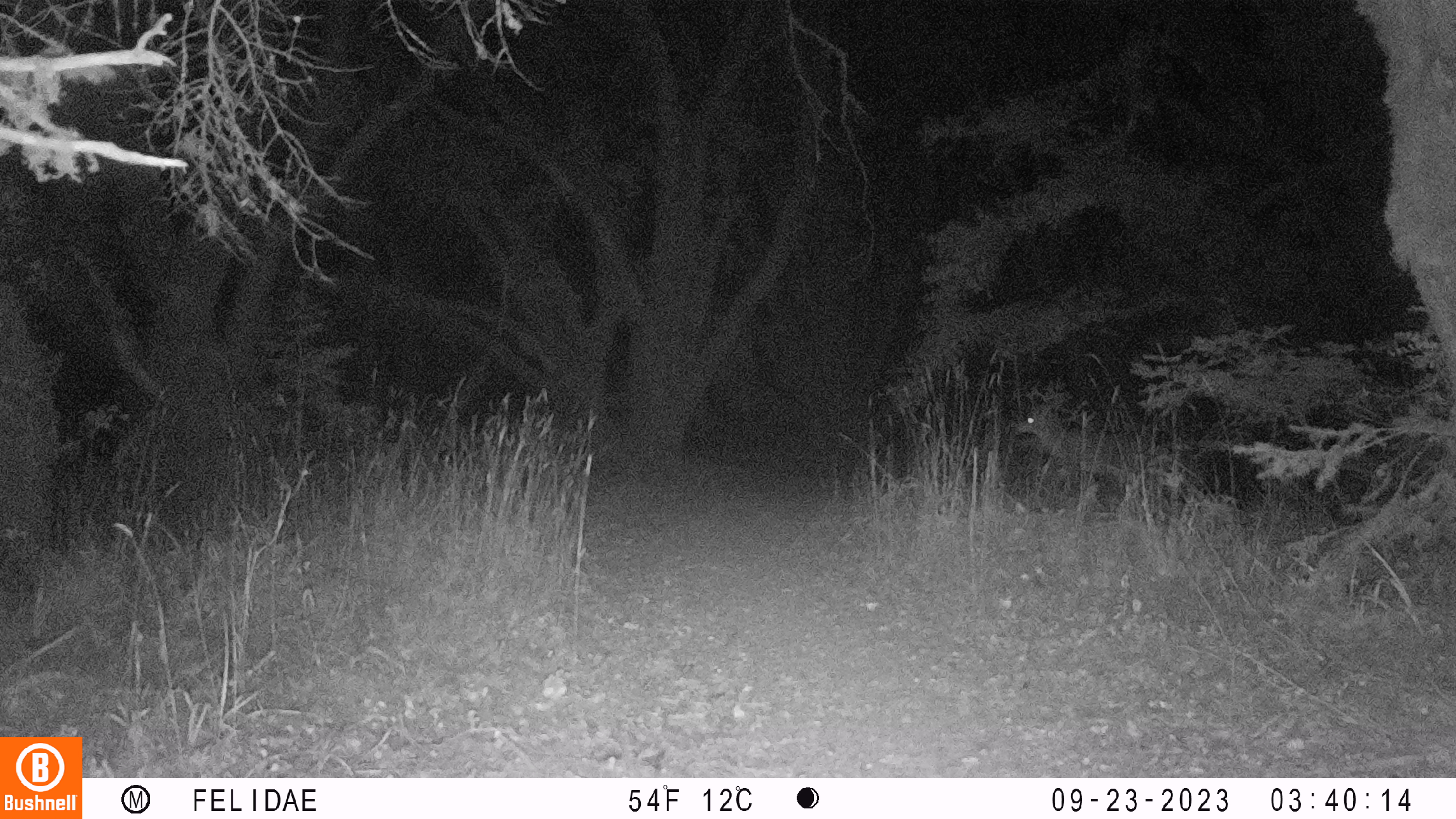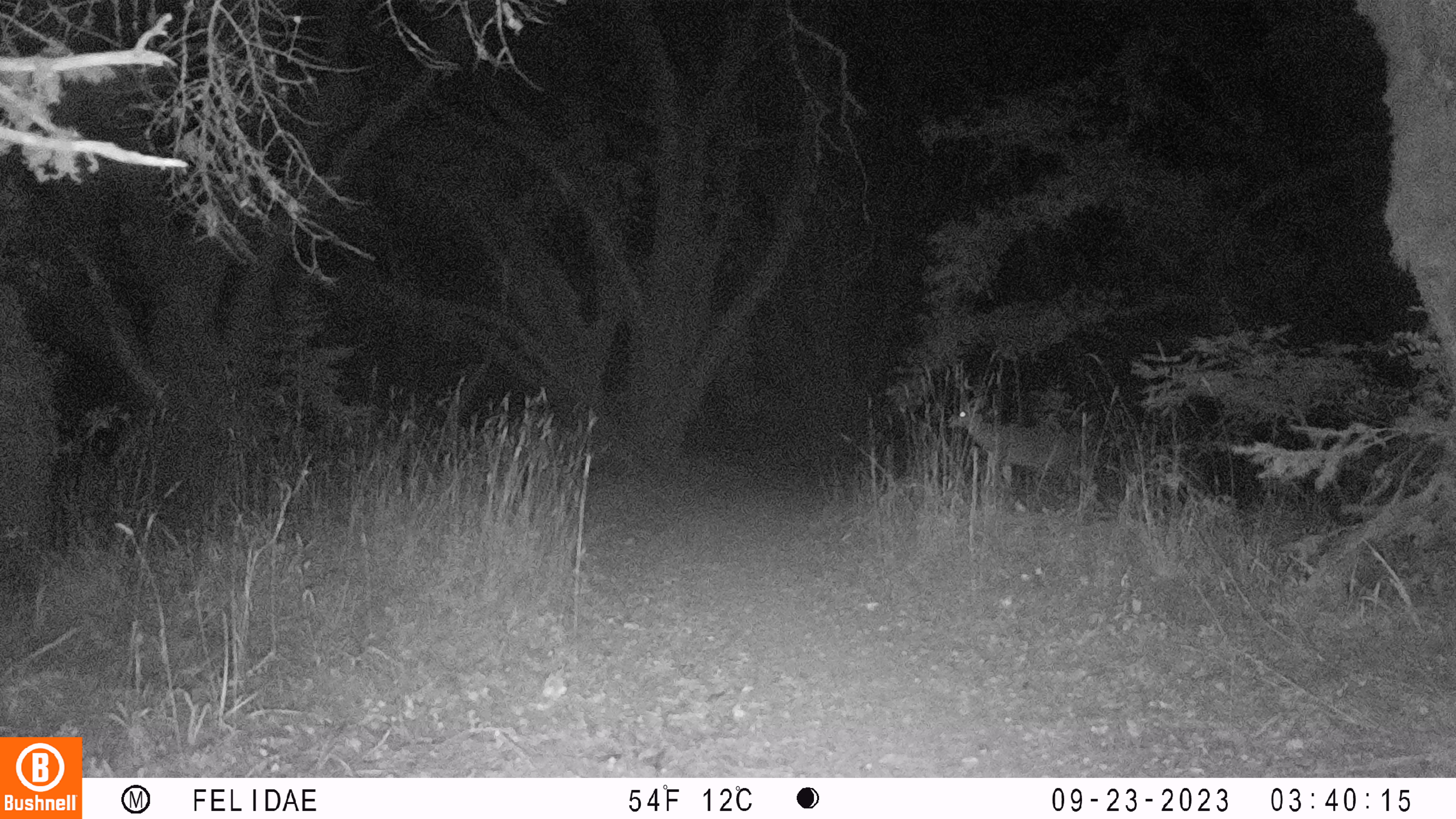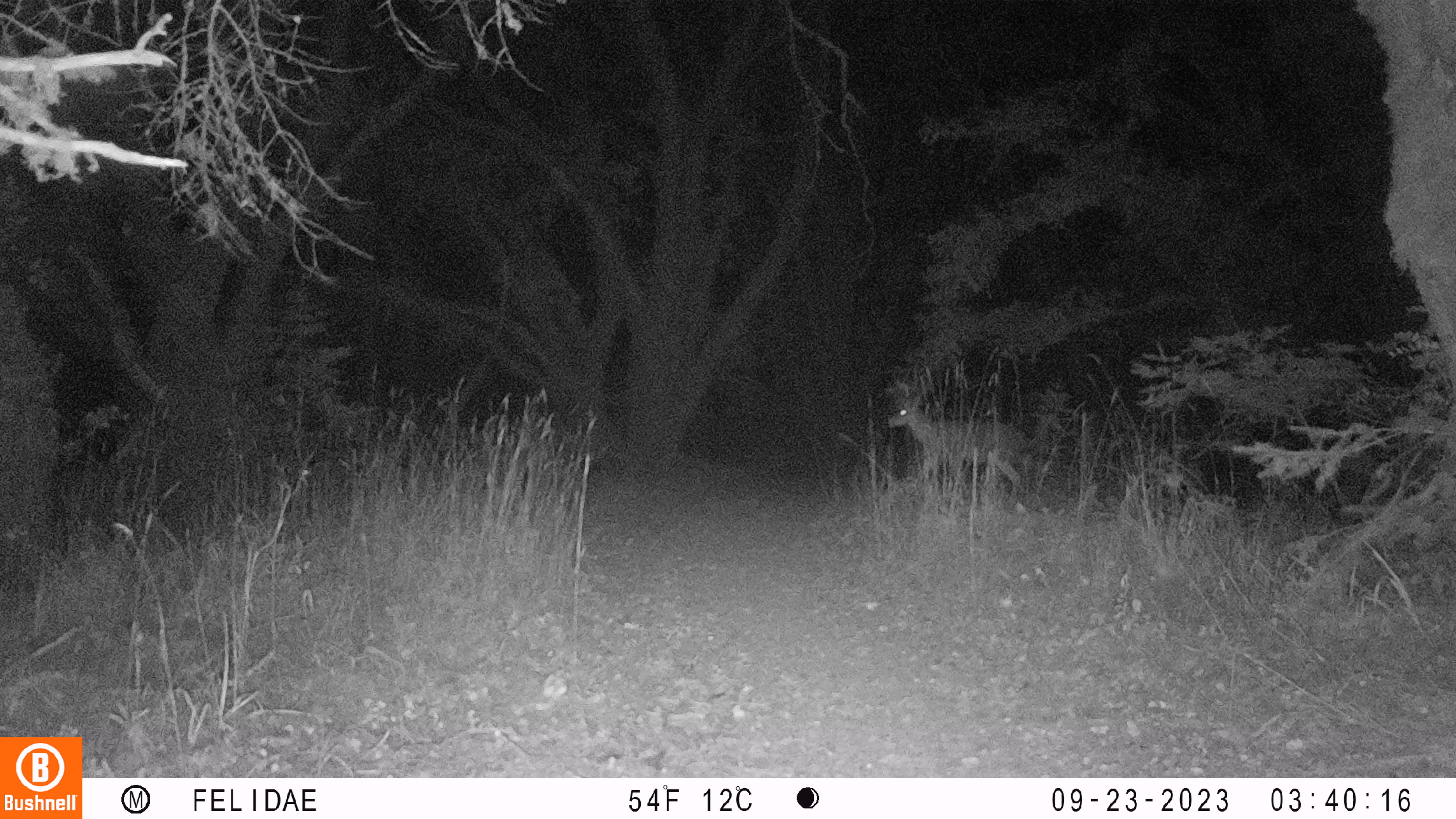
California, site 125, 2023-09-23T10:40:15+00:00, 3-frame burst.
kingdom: Animalia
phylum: Chordata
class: Mammalia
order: Artiodactyla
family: Cervidae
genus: Odocoileus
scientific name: Odocoileus hemionus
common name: mule deer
Mule deer (Odocoileus hemionus).